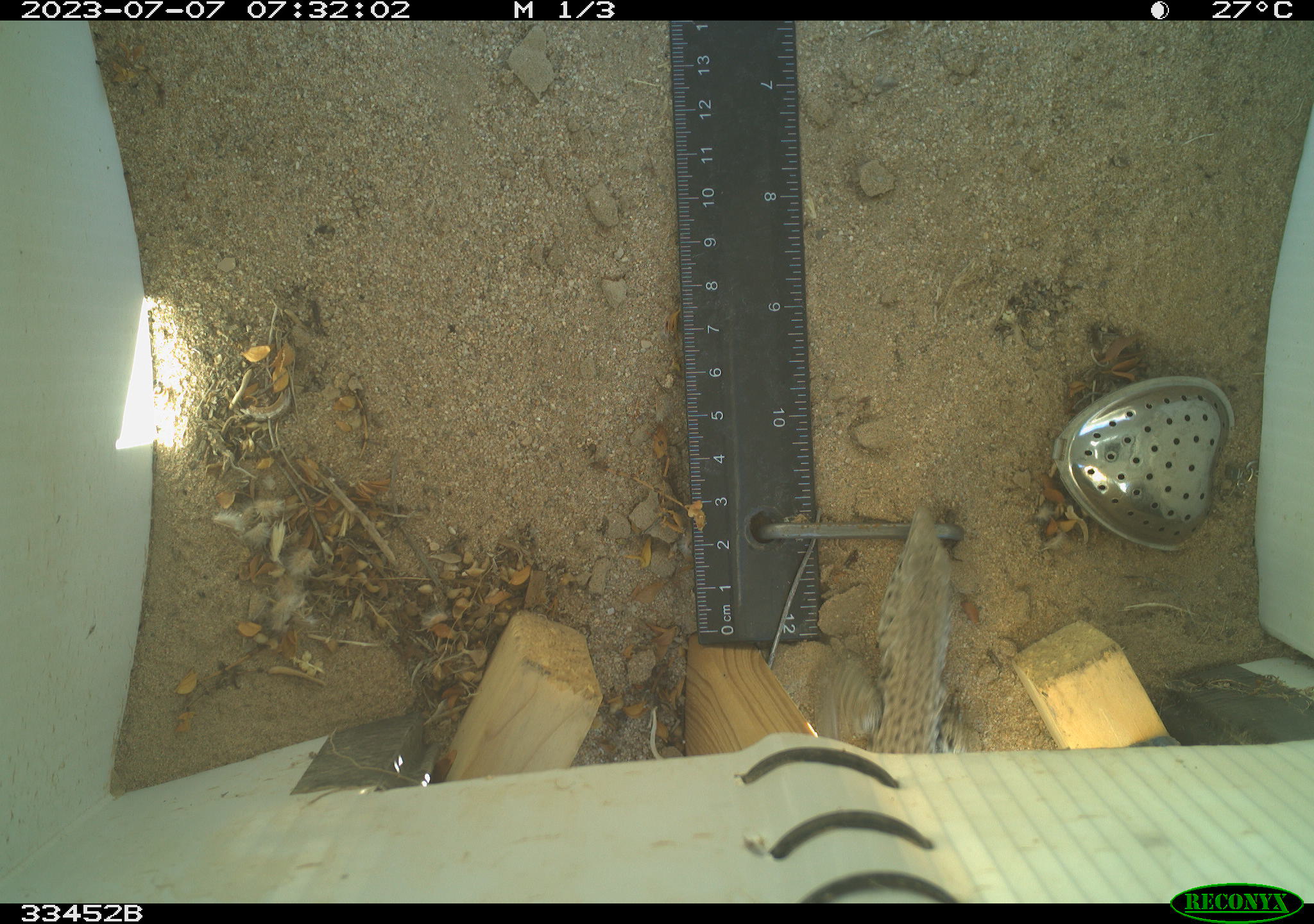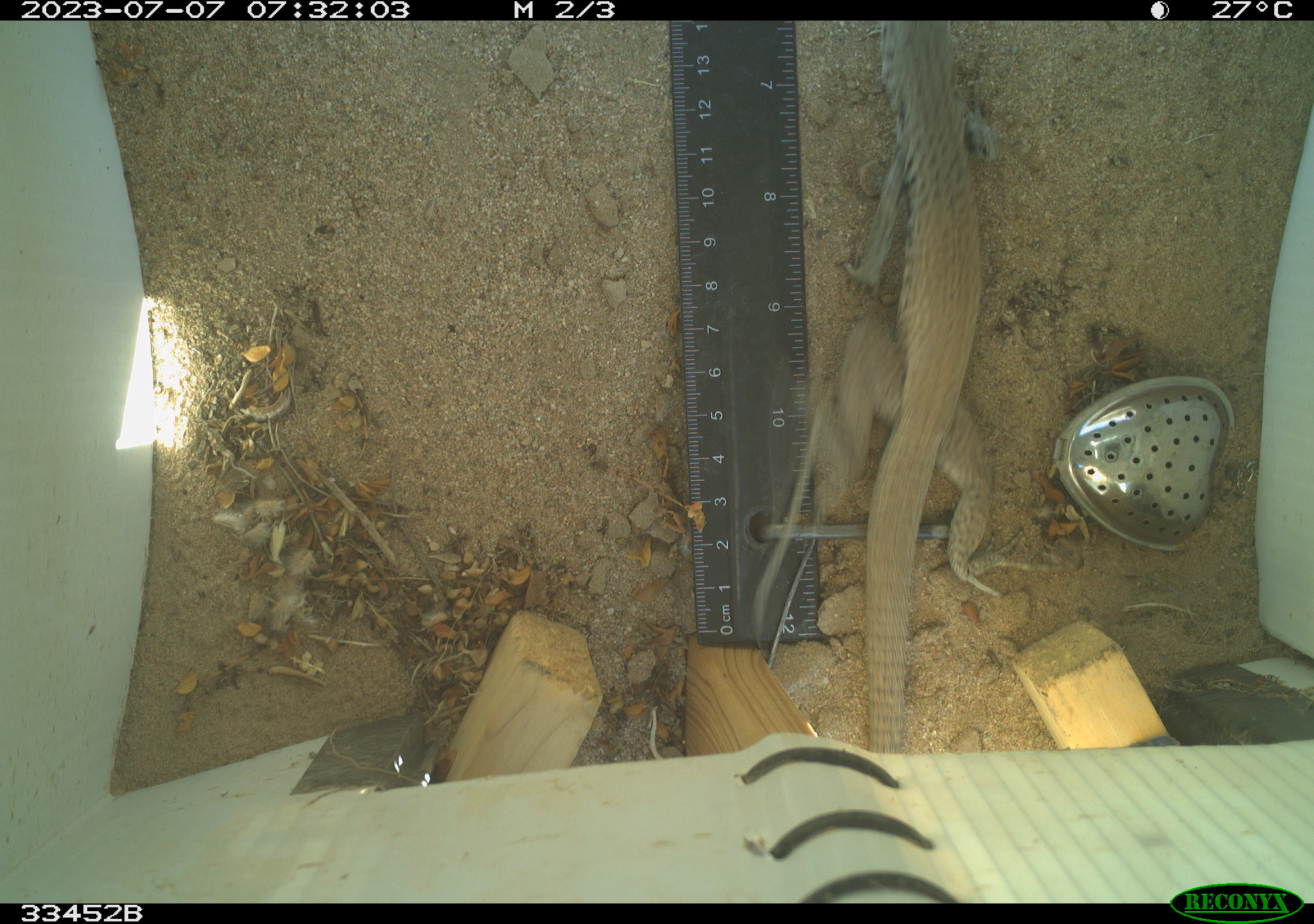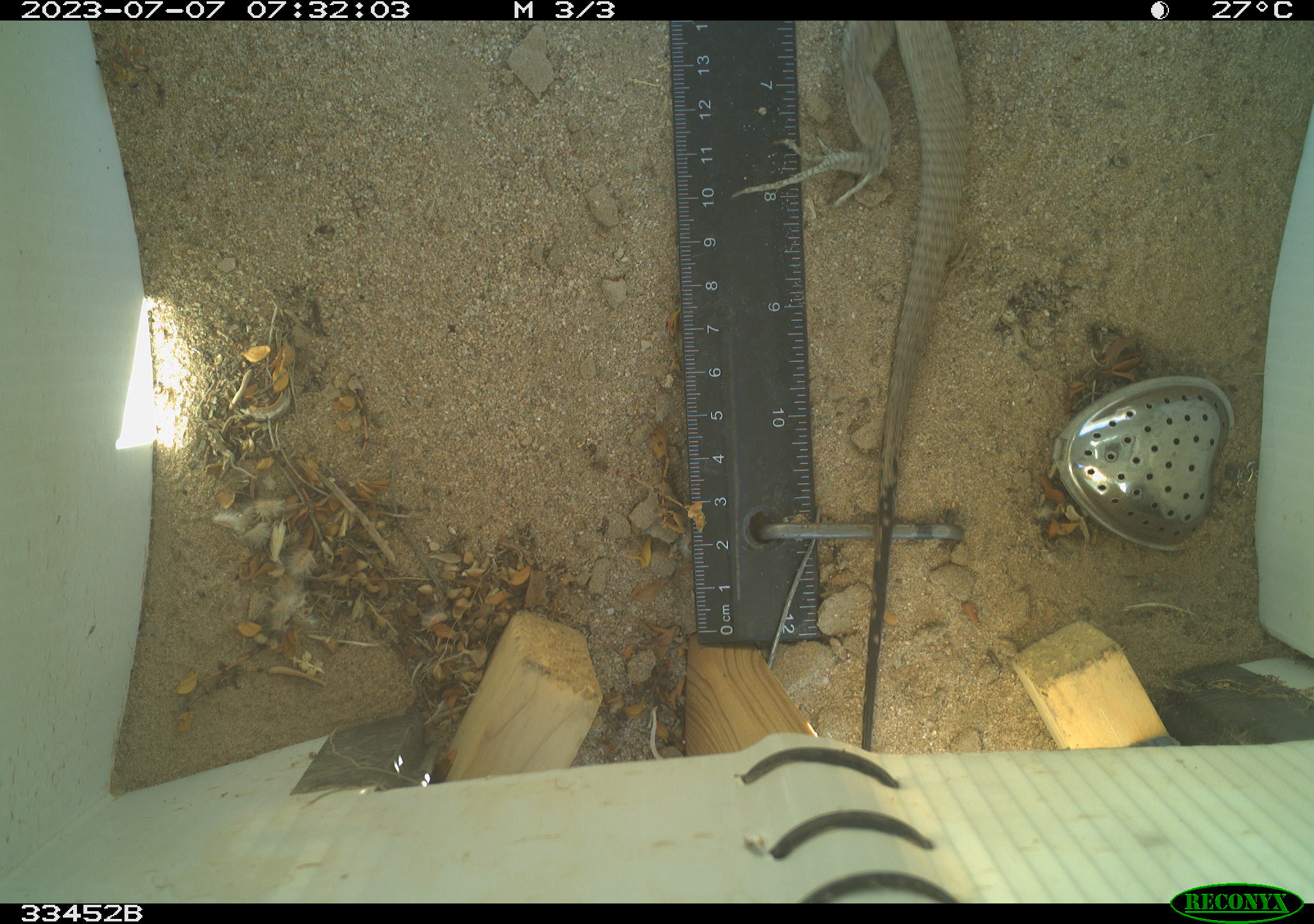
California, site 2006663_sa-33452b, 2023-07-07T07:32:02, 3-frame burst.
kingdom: Animalia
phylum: Chordata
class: Reptilia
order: Squamata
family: Teiidae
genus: Aspidoscelis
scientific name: Aspidoscelis tigris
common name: western whiptail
Western whiptail (Aspidoscelis tigris).